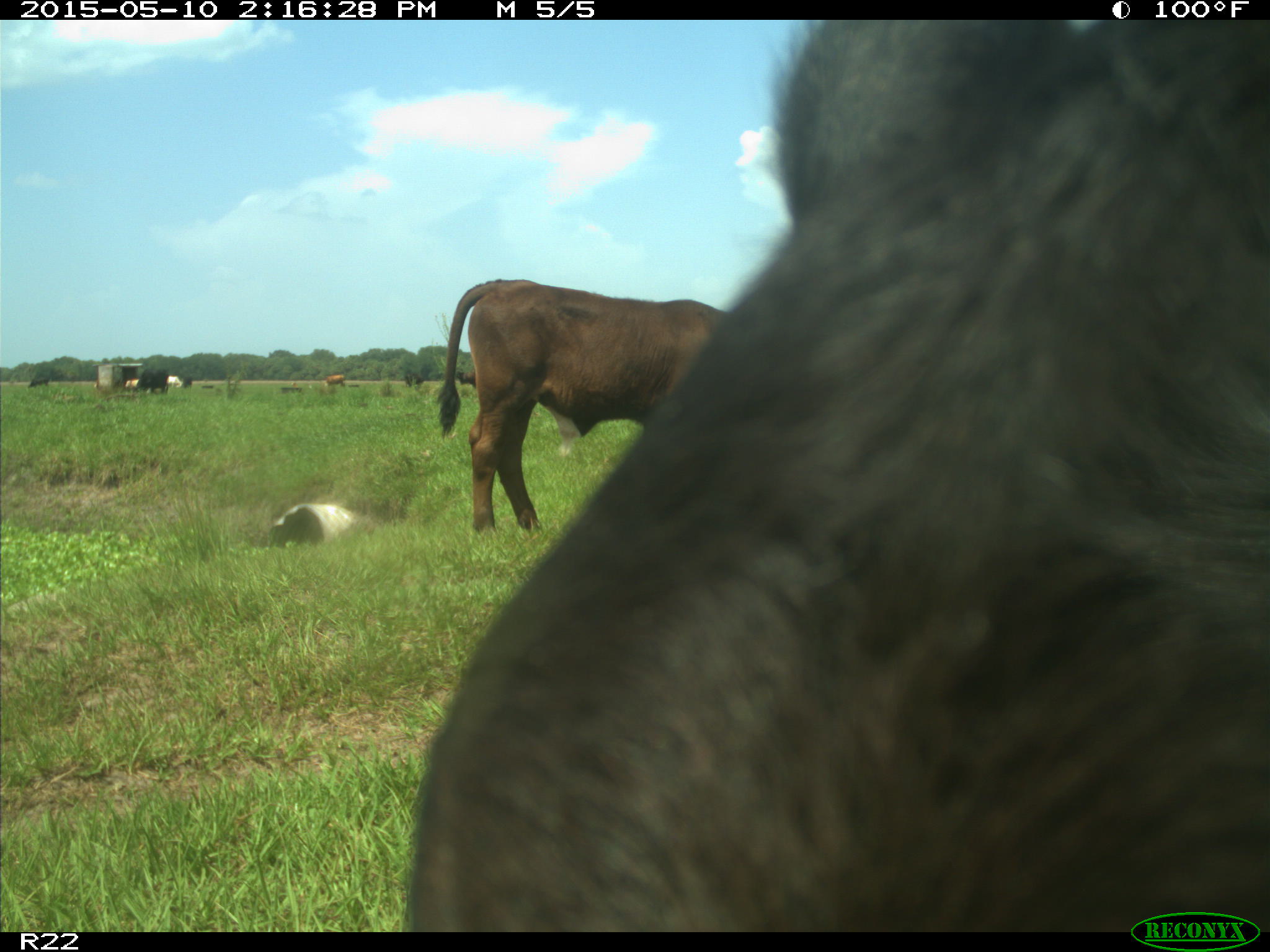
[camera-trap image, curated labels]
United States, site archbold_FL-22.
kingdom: Animalia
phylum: Chordata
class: Mammalia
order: Artiodactyla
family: Bovidae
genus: Bos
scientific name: Bos taurus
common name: domestic cow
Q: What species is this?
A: Bos taurus (domestic cow).